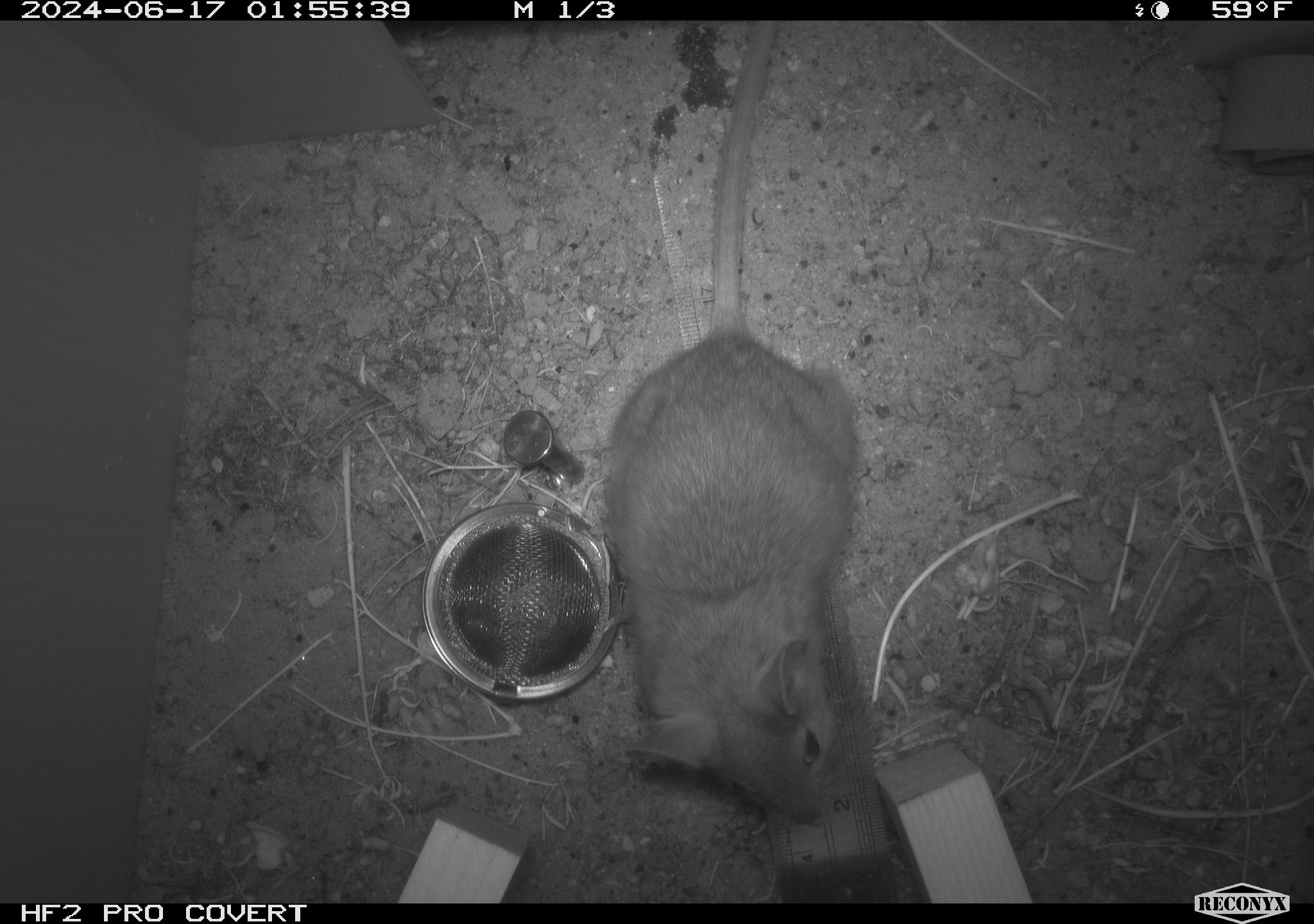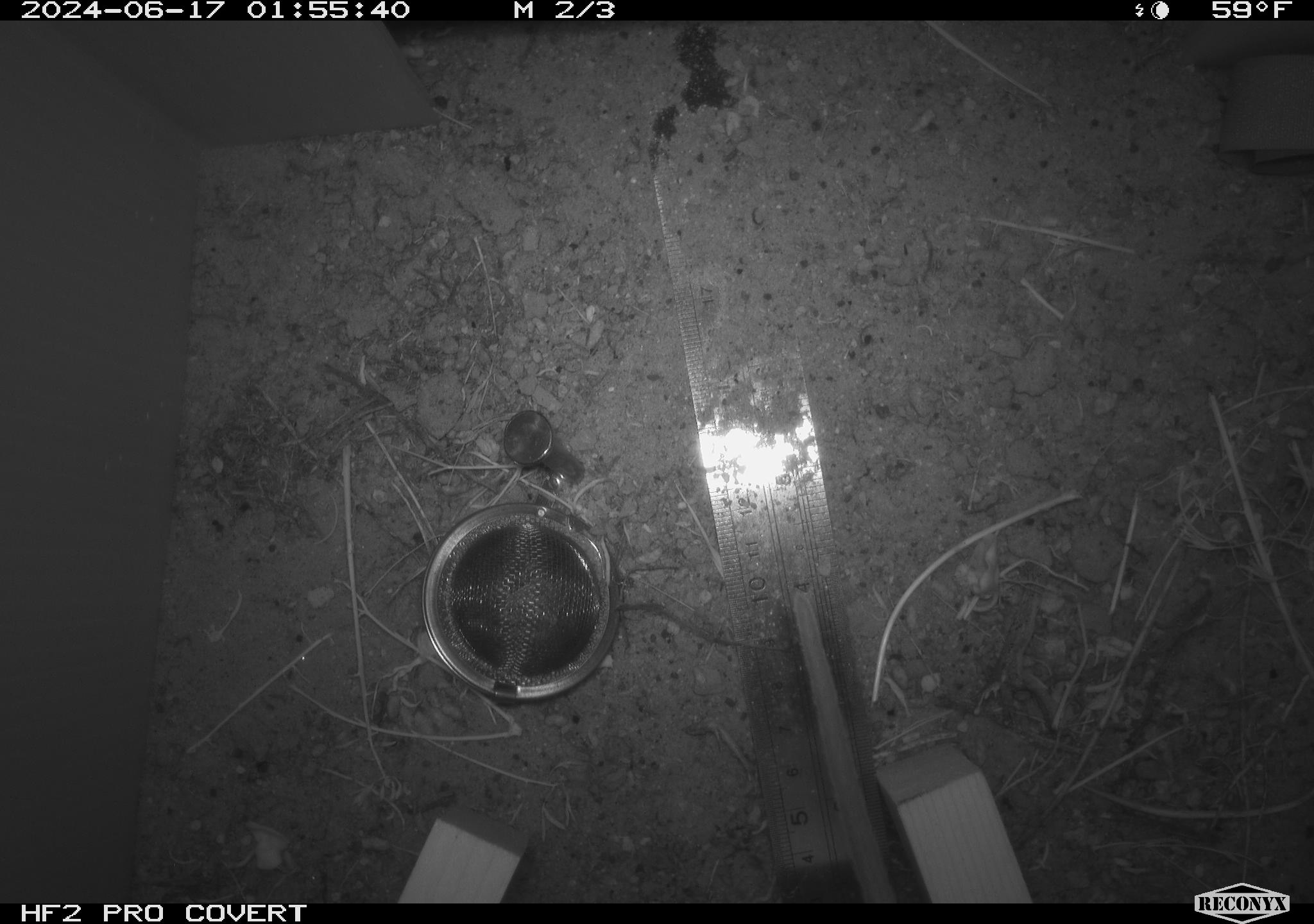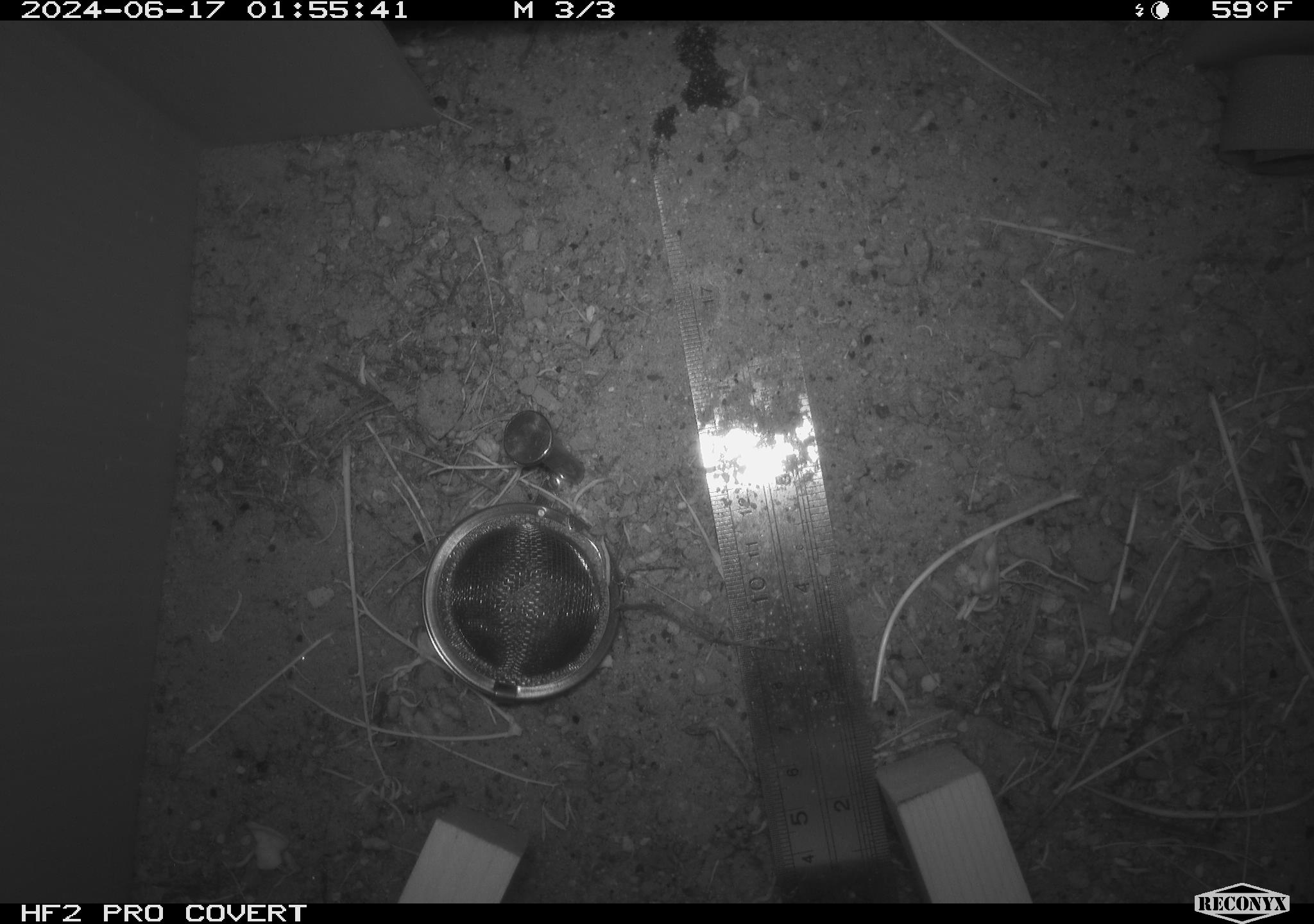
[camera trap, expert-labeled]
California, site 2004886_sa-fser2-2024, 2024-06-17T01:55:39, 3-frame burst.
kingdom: Animalia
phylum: Chordata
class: Mammalia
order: Rodentia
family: Cricetidae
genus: Neotoma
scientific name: Neotoma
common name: pack rat or woodrat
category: neotoma species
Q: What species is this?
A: Neotoma species (pack rat or woodrat) (Neotoma).